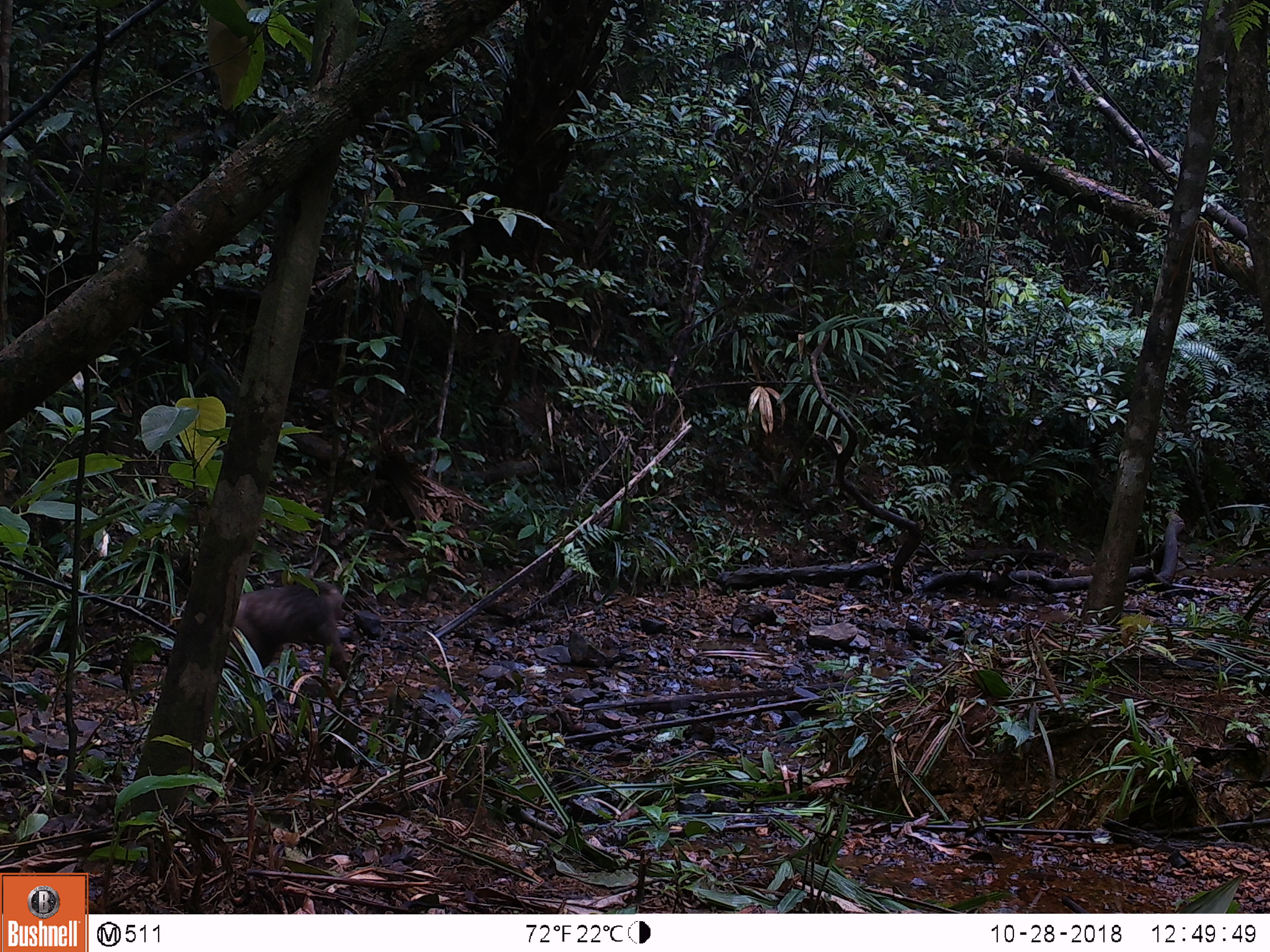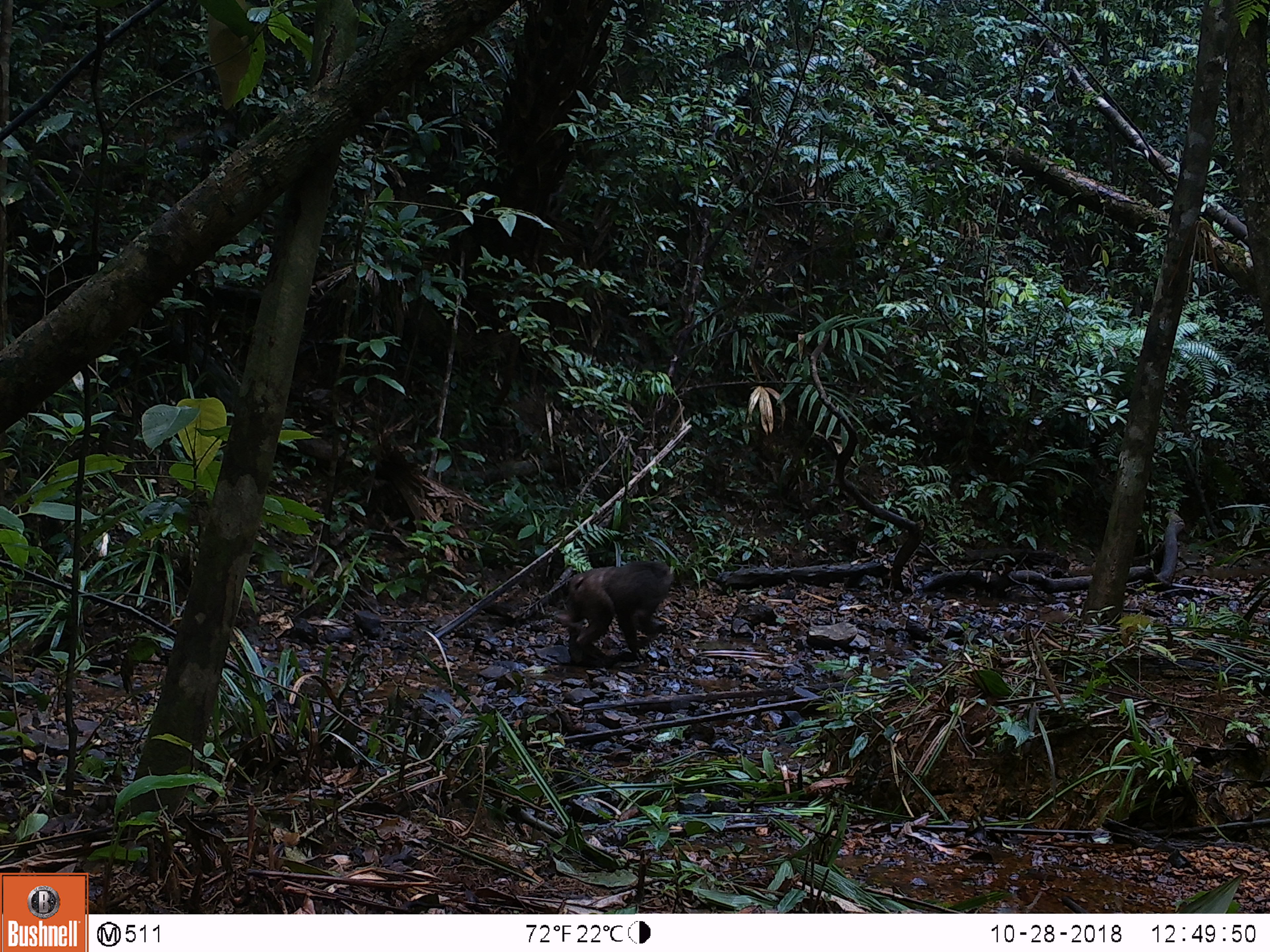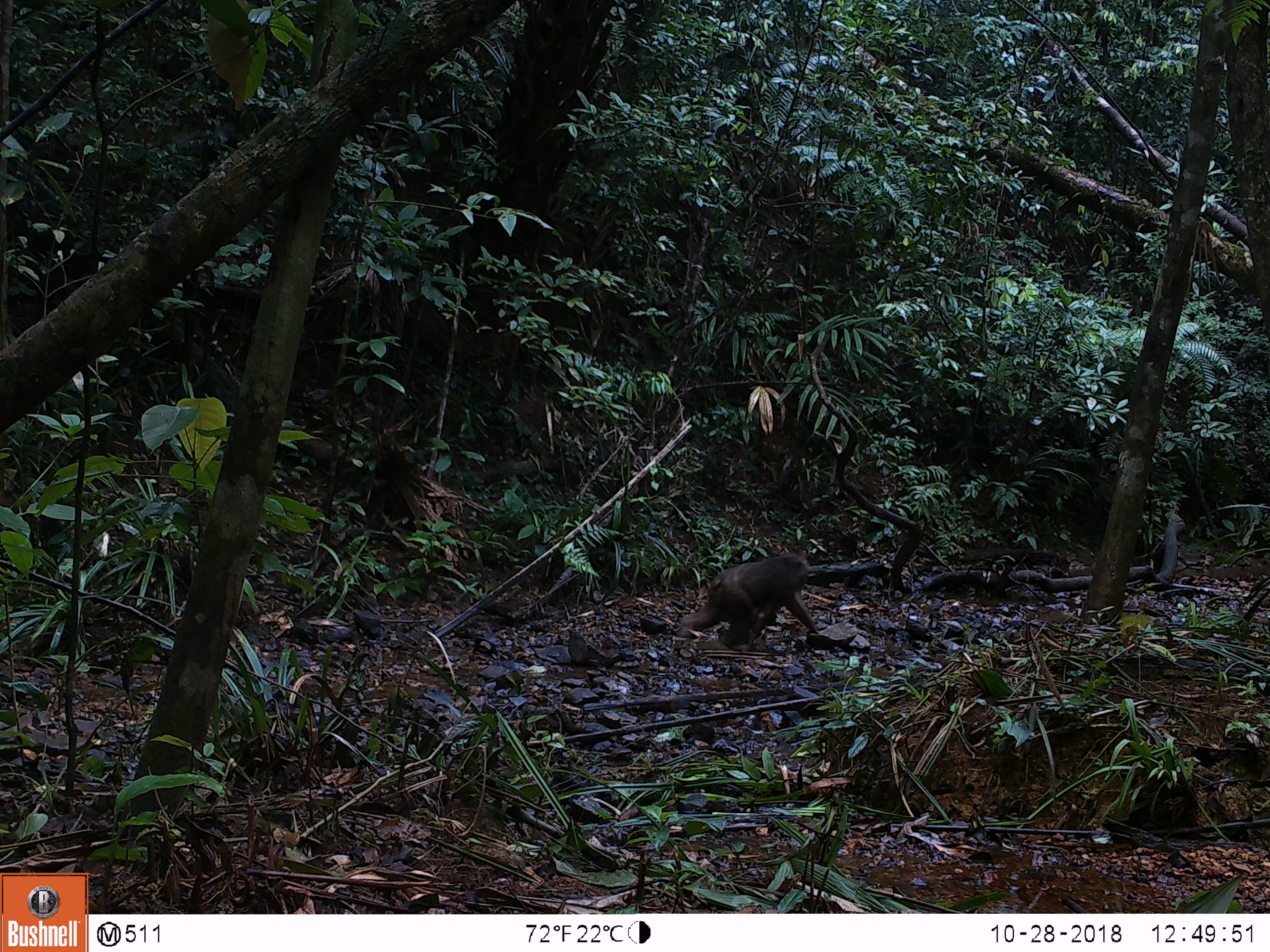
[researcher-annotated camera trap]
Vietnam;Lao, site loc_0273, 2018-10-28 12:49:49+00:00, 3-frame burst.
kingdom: Animalia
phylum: Chordata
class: Mammalia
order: Primates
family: Cercopithecidae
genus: Macaca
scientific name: Macaca arctoides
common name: stump-tailed macaque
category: stump tailed macaque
Stump tailed macaque (stump-tailed macaque) (Macaca arctoides). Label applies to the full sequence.